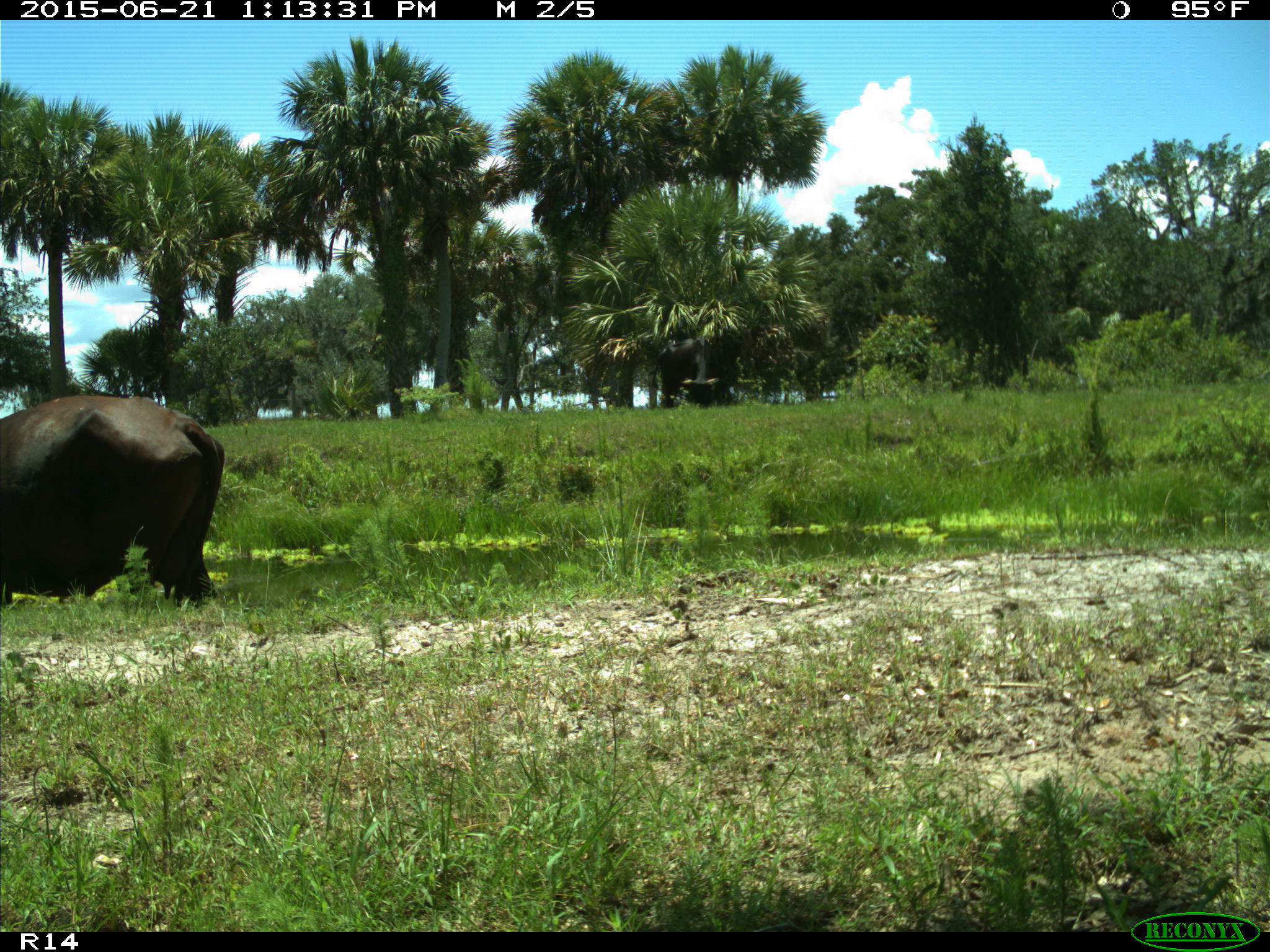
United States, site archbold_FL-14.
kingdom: Animalia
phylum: Chordata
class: Mammalia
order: Artiodactyla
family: Bovidae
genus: Bos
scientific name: Bos taurus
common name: domestic cow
Bos taurus (domestic cow).